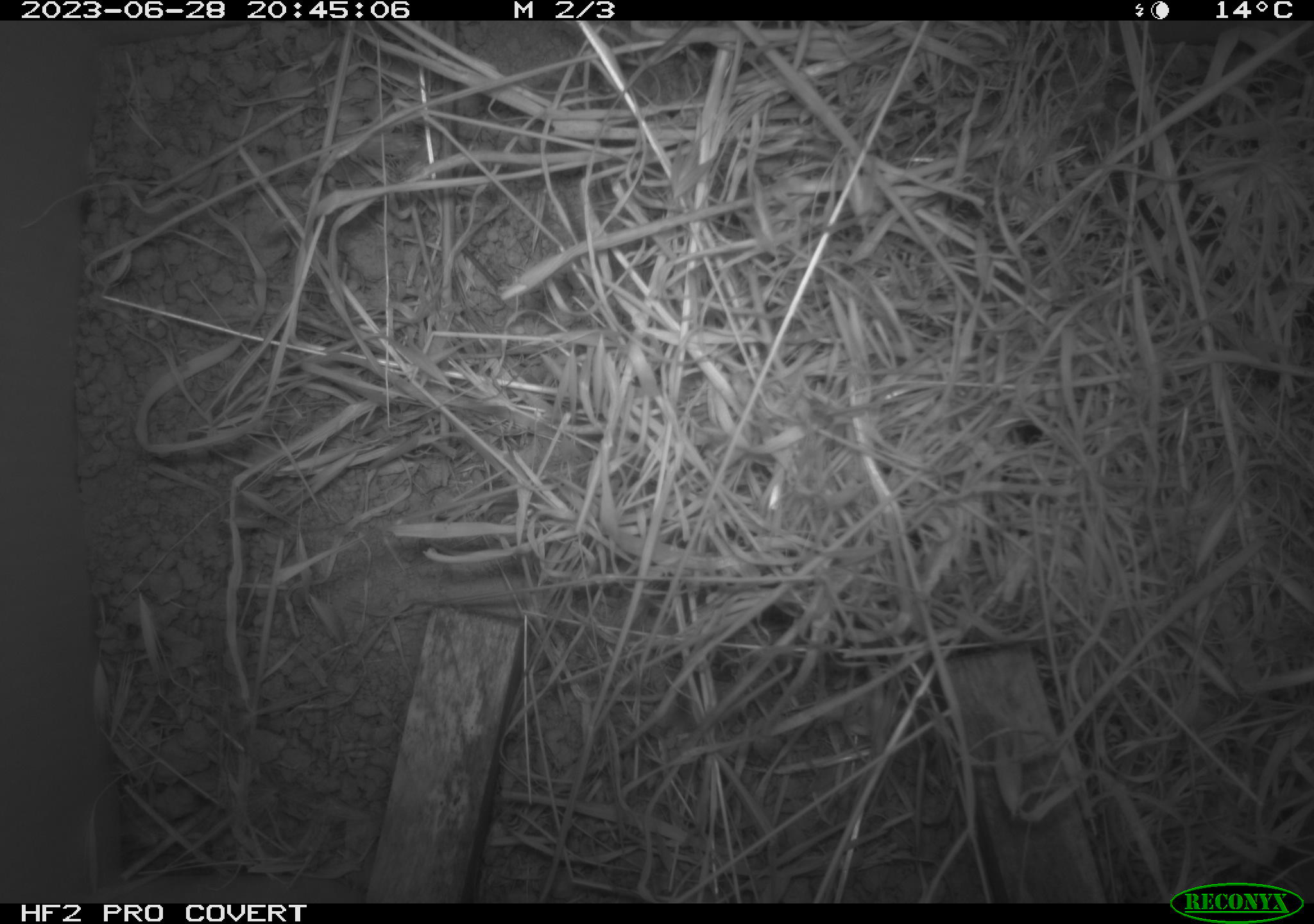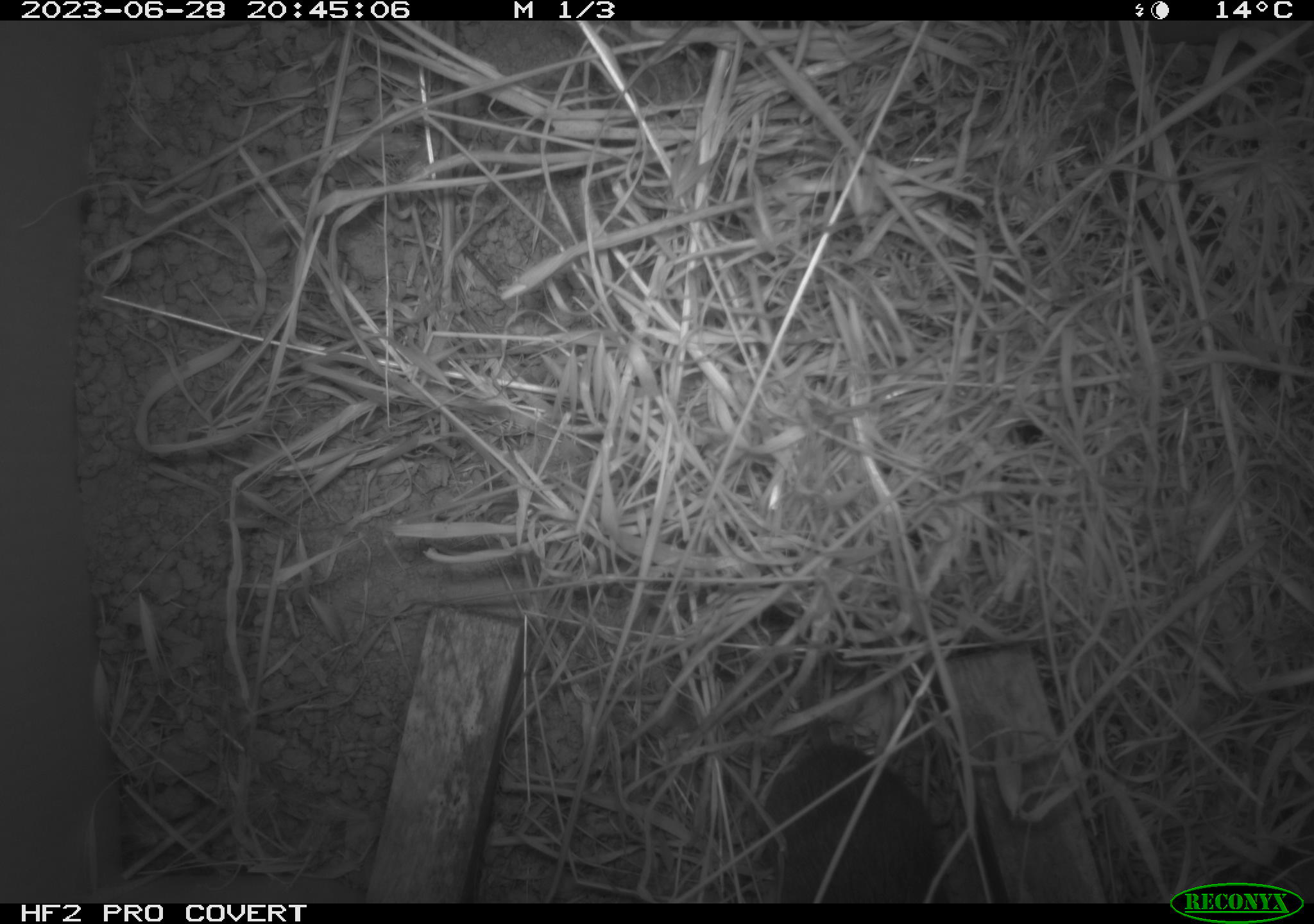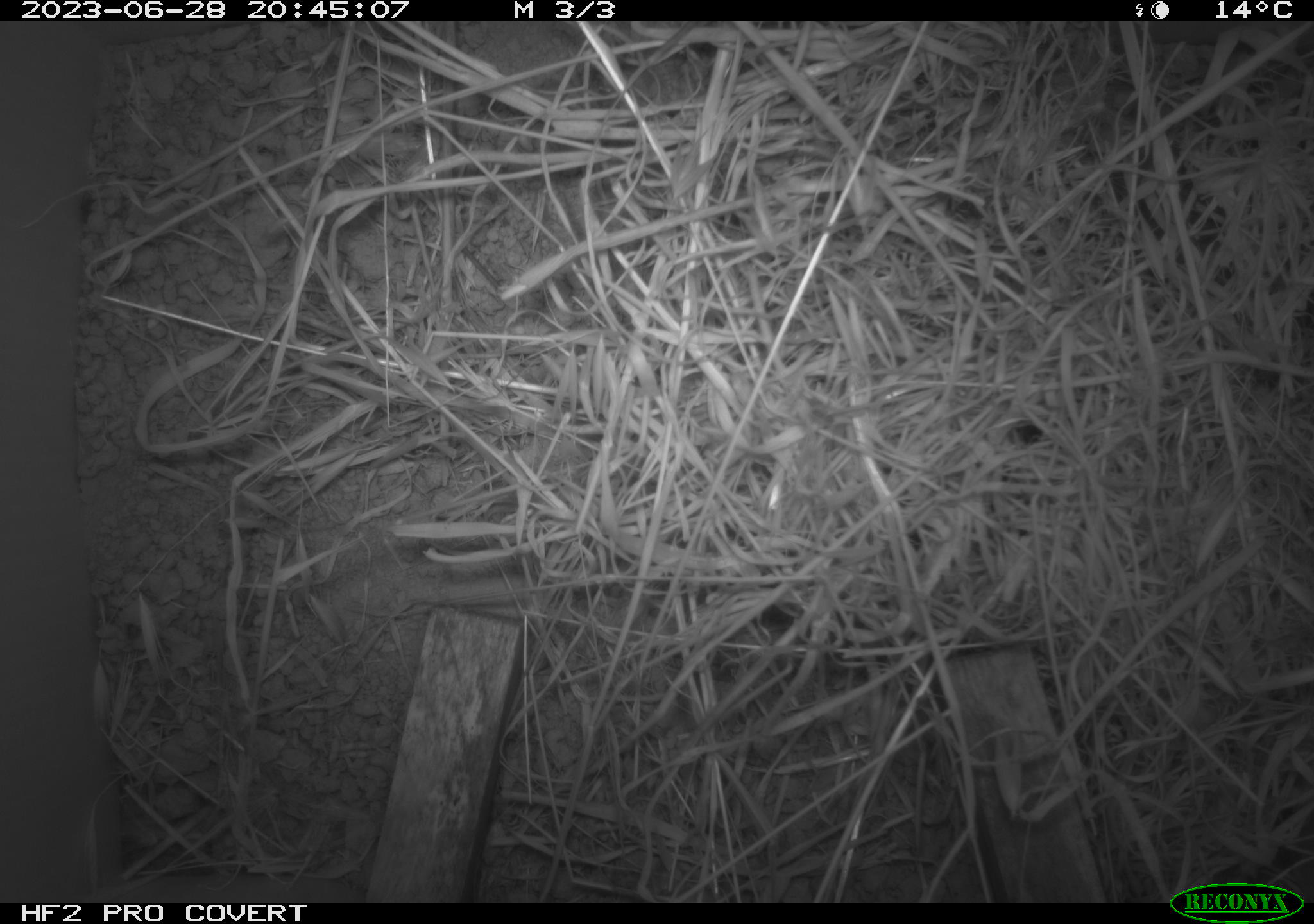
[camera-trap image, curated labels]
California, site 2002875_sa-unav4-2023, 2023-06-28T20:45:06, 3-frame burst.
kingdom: Animalia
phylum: Chordata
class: Mammalia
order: Rodentia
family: Cricetidae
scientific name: Arvicolinae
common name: voles, lemmings, and muskrats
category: arvicolinae subfamily